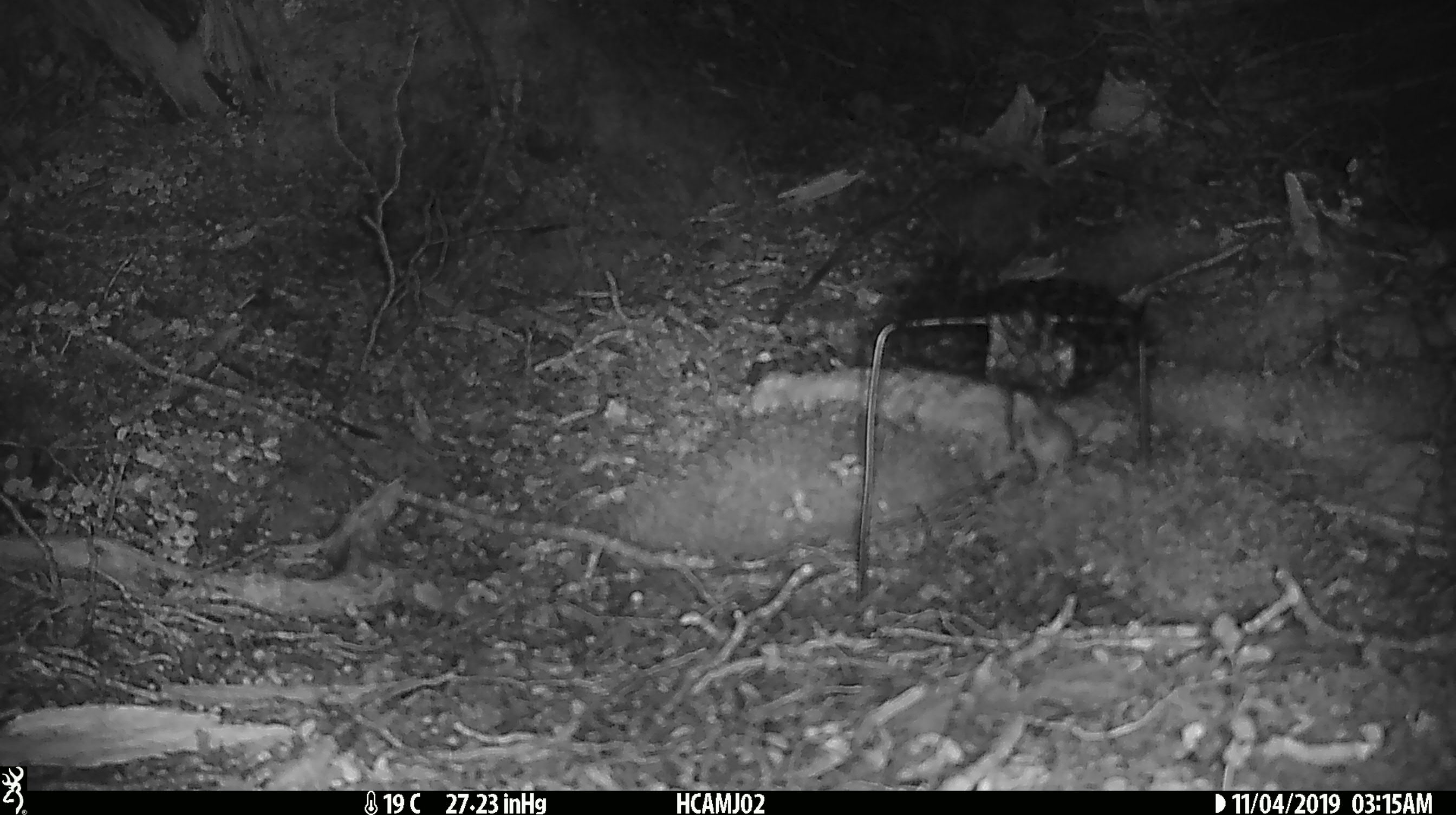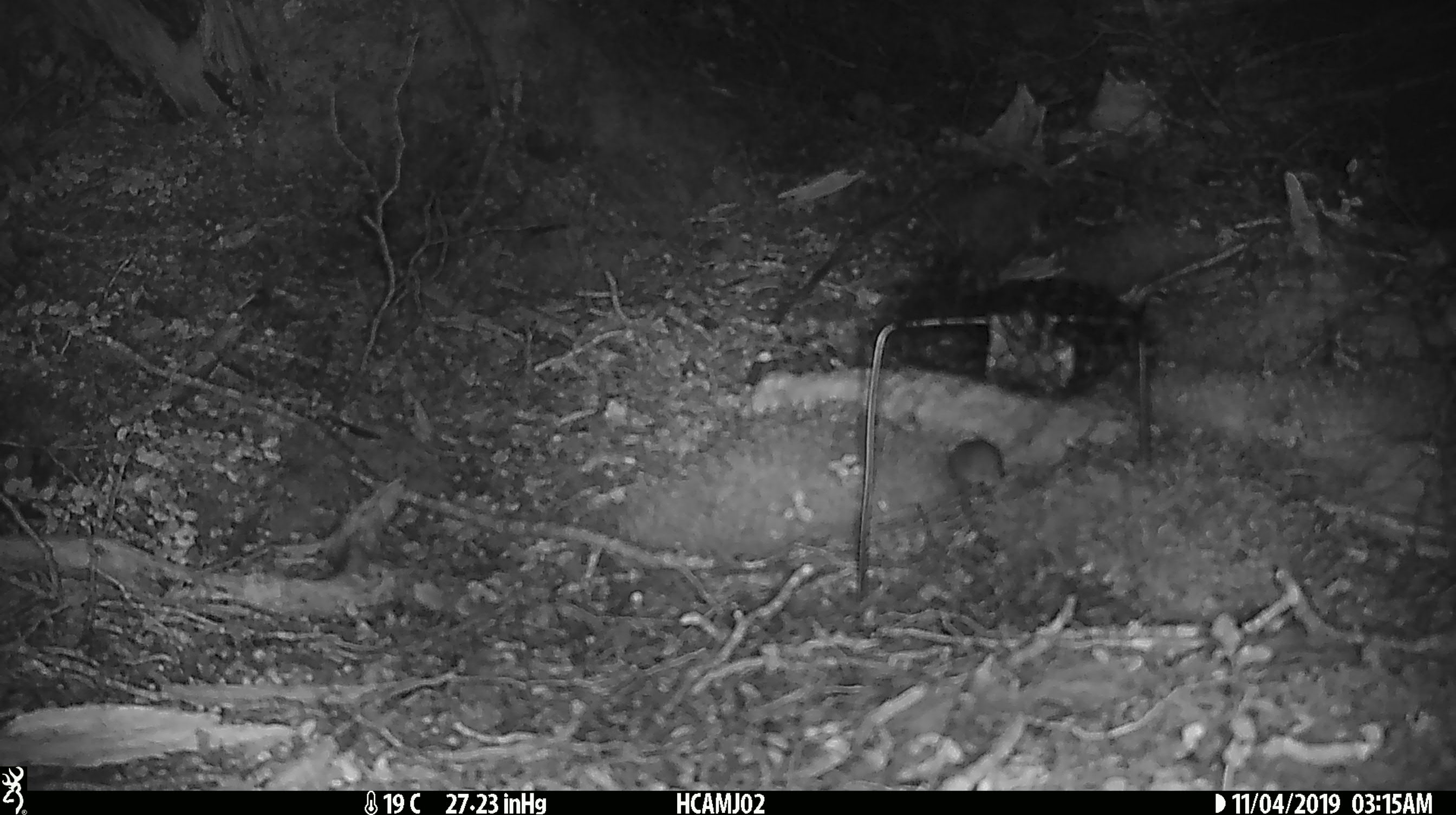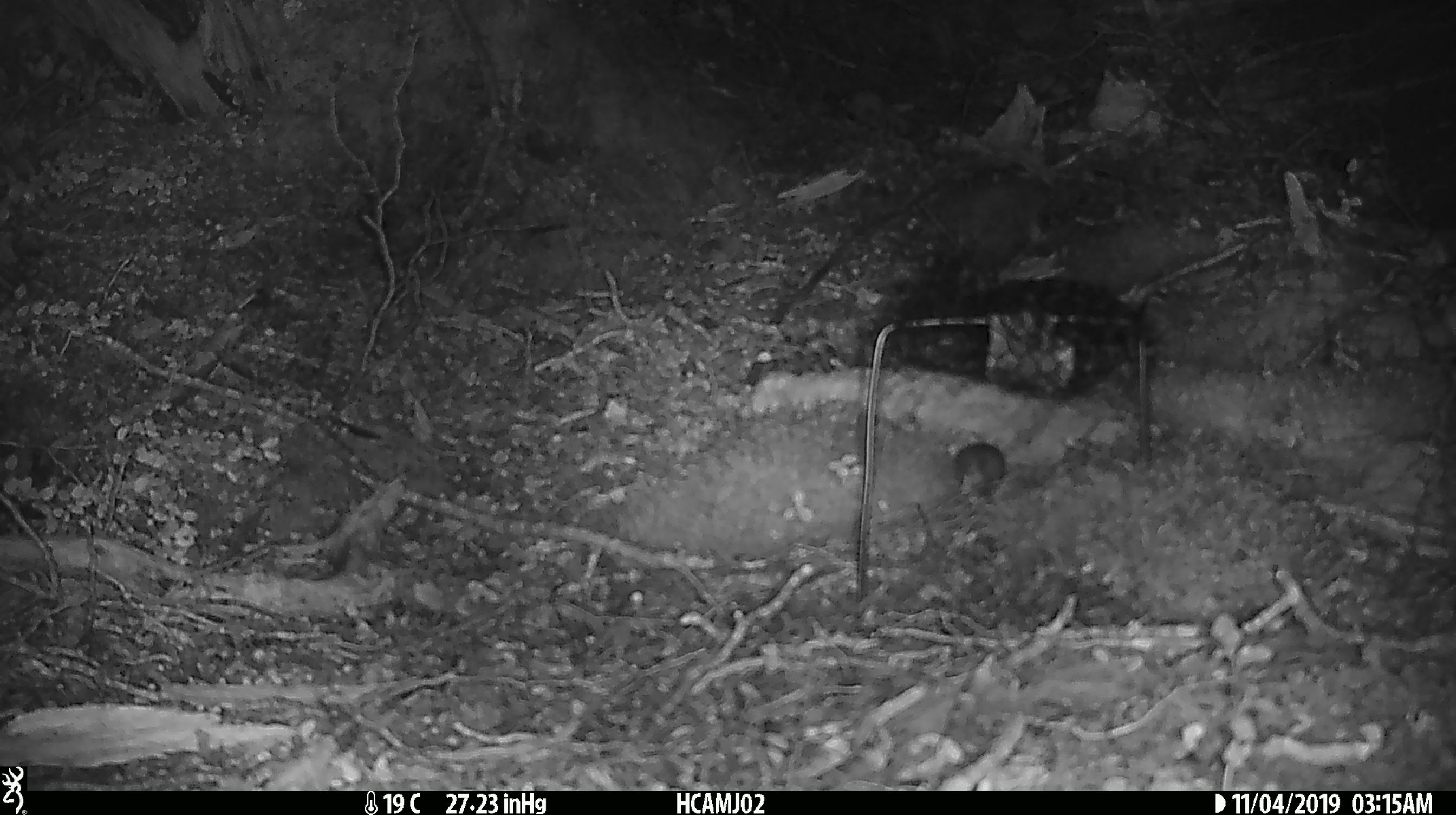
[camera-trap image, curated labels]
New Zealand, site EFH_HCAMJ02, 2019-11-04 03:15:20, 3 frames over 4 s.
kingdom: Animalia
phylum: Chordata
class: Mammalia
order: Rodentia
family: Muridae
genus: Mus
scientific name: Mus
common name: mouse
Mouse (Mus).